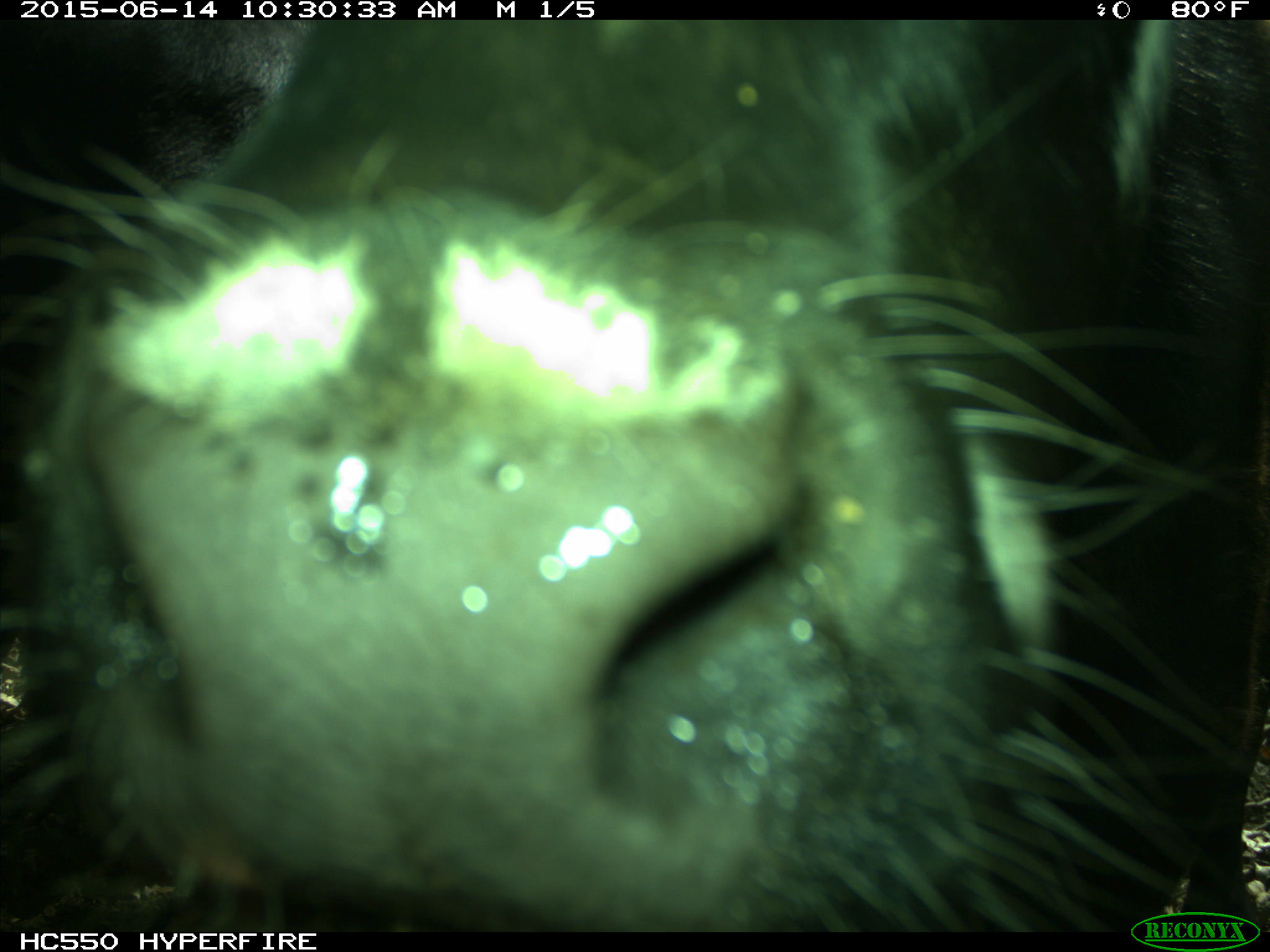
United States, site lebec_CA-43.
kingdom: Animalia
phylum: Chordata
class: Mammalia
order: Artiodactyla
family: Bovidae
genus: Bos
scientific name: Bos taurus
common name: domestic cow